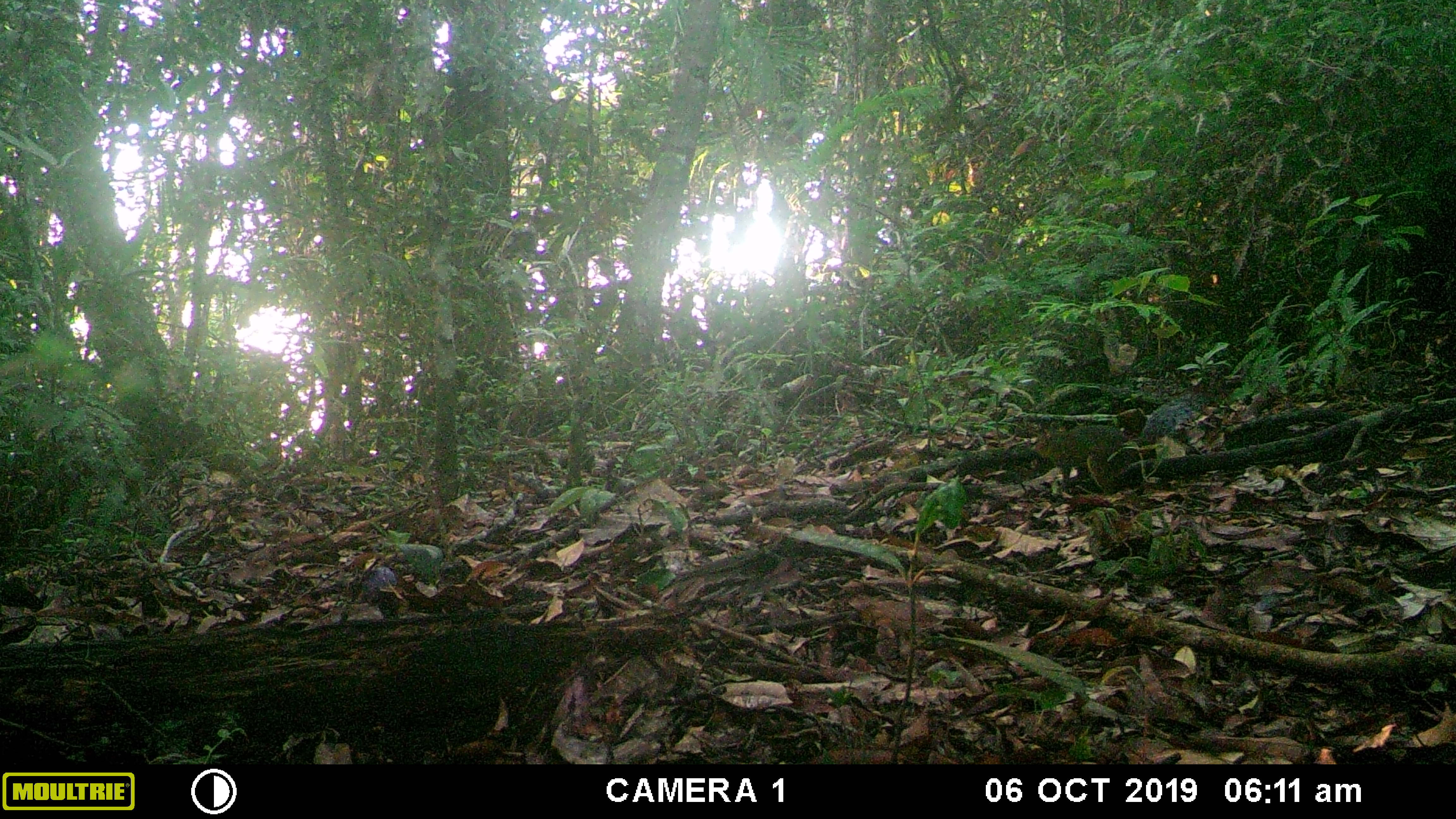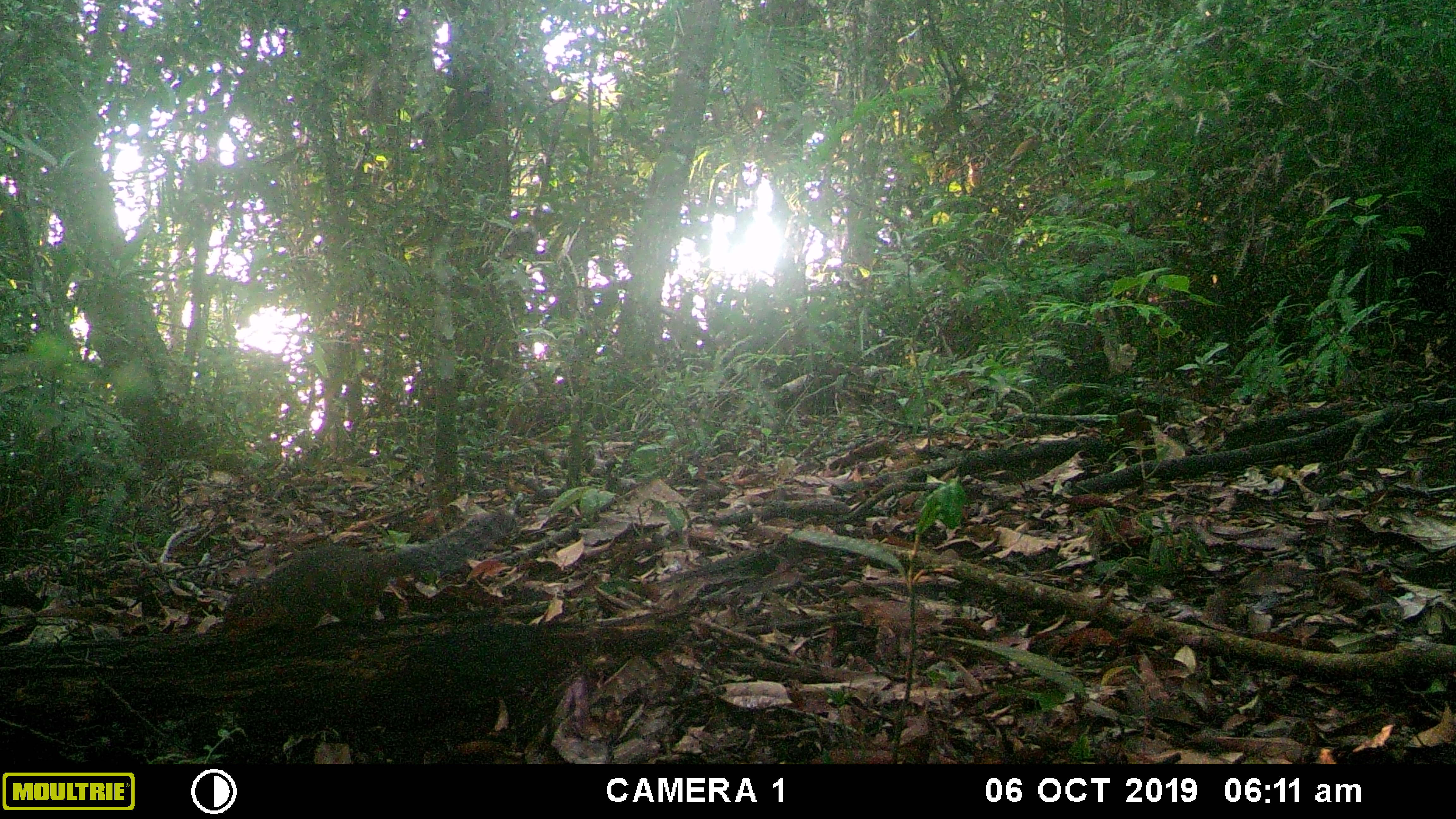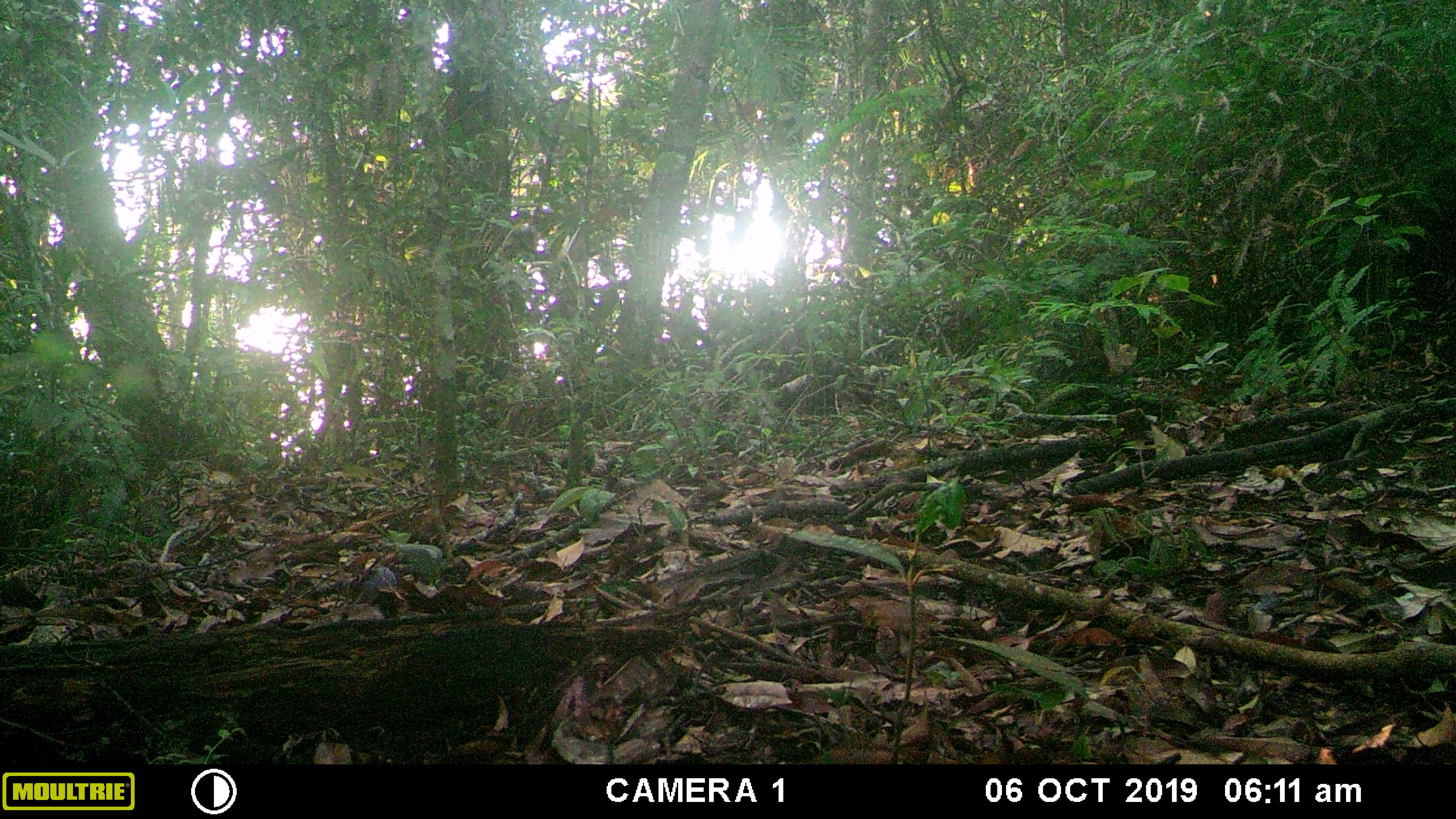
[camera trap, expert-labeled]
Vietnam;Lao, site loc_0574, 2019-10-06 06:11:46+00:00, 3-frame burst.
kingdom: Animalia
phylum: Chordata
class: Mammalia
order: Rodentia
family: Sciuridae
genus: Dremomys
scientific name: Dremomys rufigenis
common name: red-cheeked squirrel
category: red cheeked squirrel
Red cheeked squirrel (red-cheeked squirrel) (Dremomys rufigenis). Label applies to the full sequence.